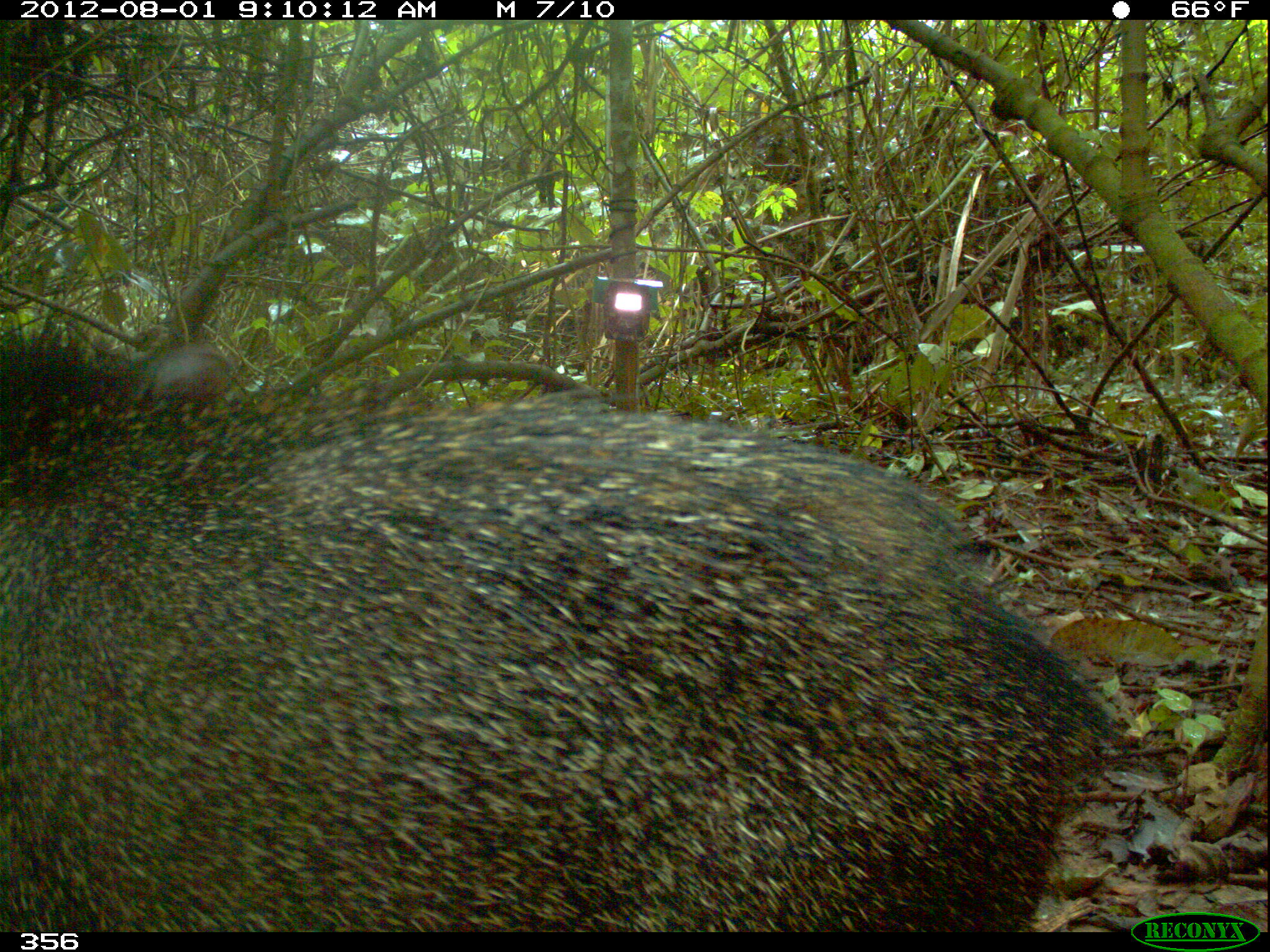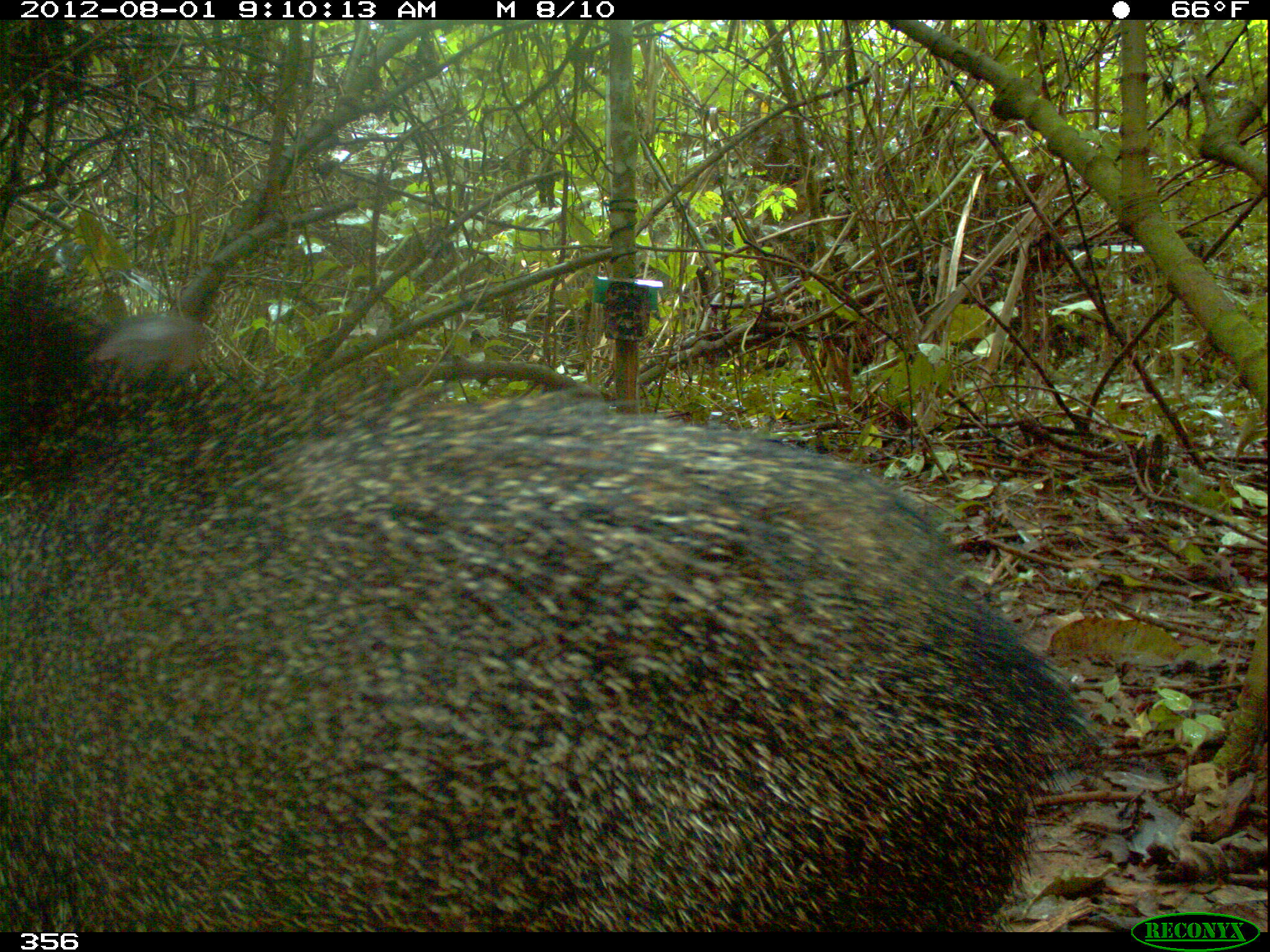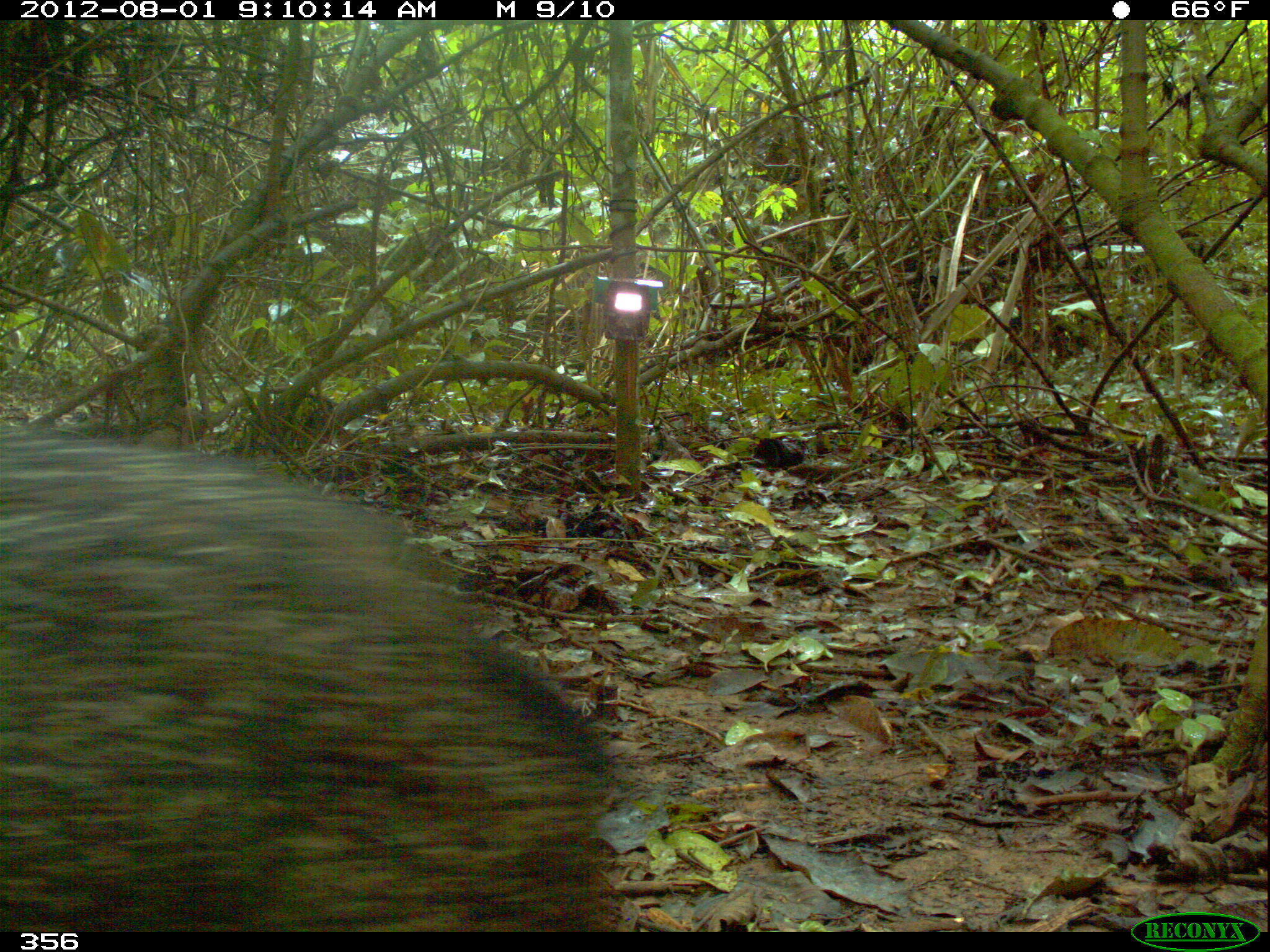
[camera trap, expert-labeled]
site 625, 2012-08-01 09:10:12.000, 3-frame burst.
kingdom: Animalia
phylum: Chordata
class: Mammalia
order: Artiodactyla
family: Tayassuidae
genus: Pecari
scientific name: Pecari tajacu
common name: collared peccary